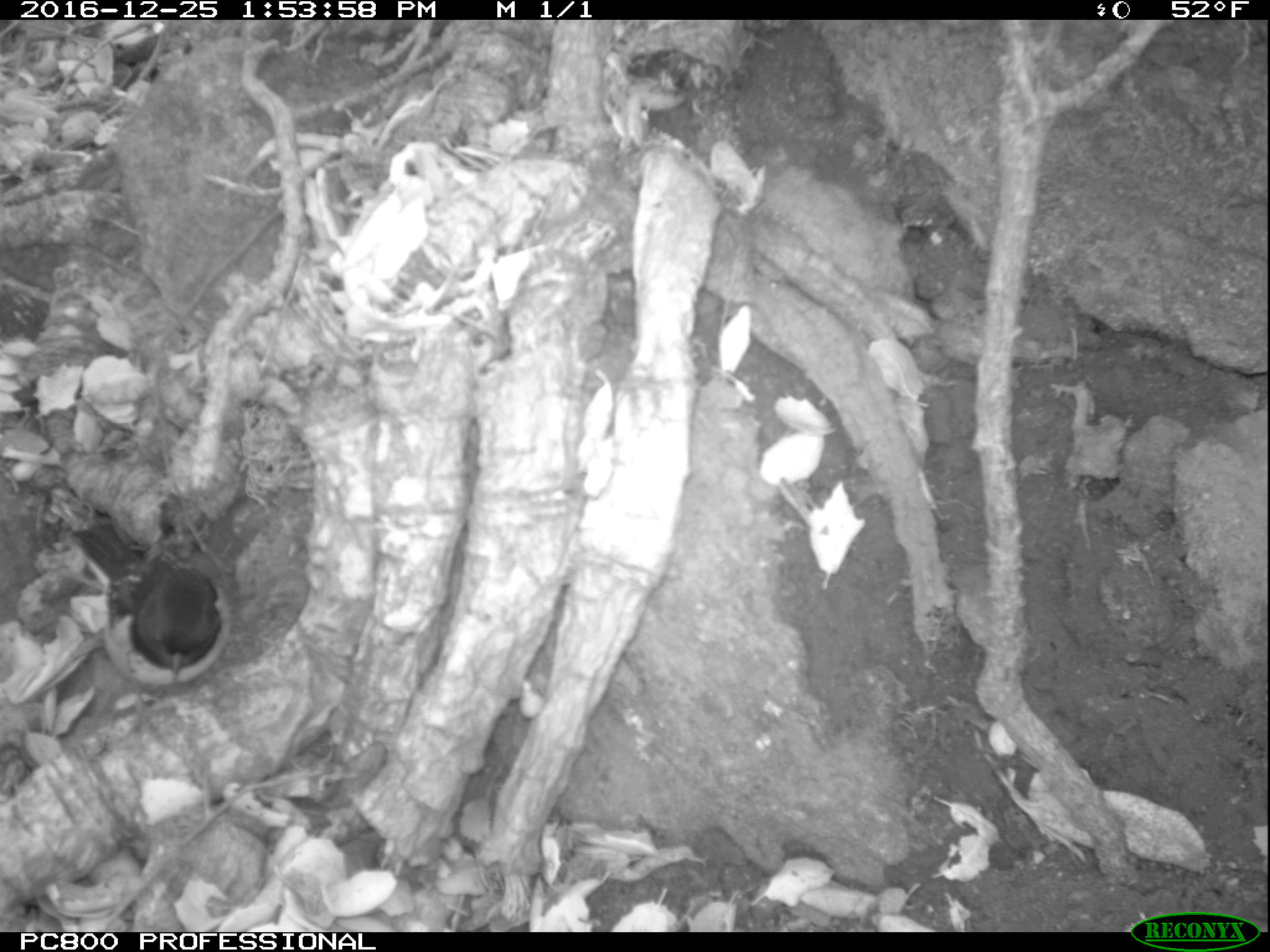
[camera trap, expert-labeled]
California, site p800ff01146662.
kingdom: Animalia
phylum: Chordata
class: Aves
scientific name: Aves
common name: bird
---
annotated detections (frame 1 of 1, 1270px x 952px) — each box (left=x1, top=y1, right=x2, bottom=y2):
bird: (left=67, top=521, right=231, bottom=715)